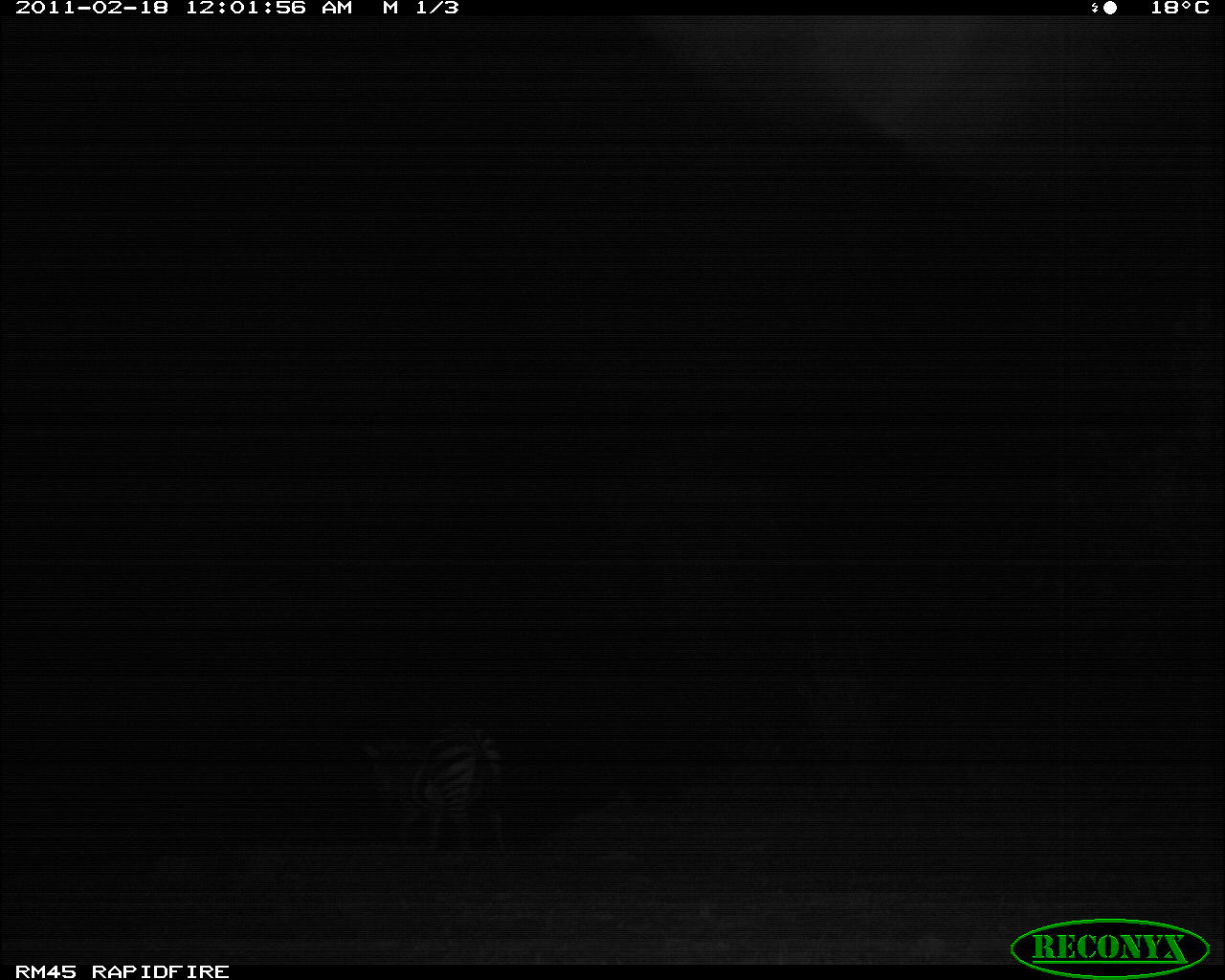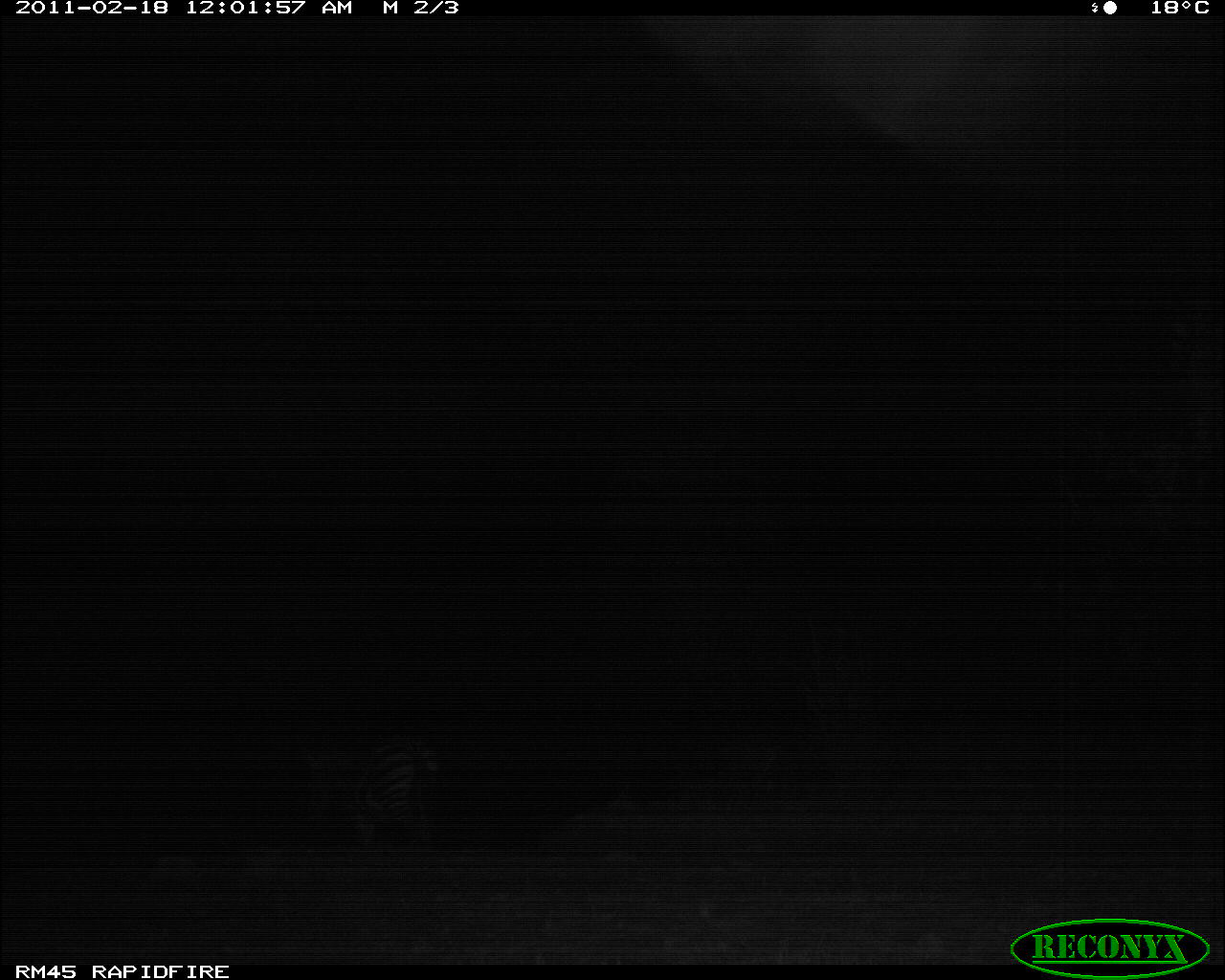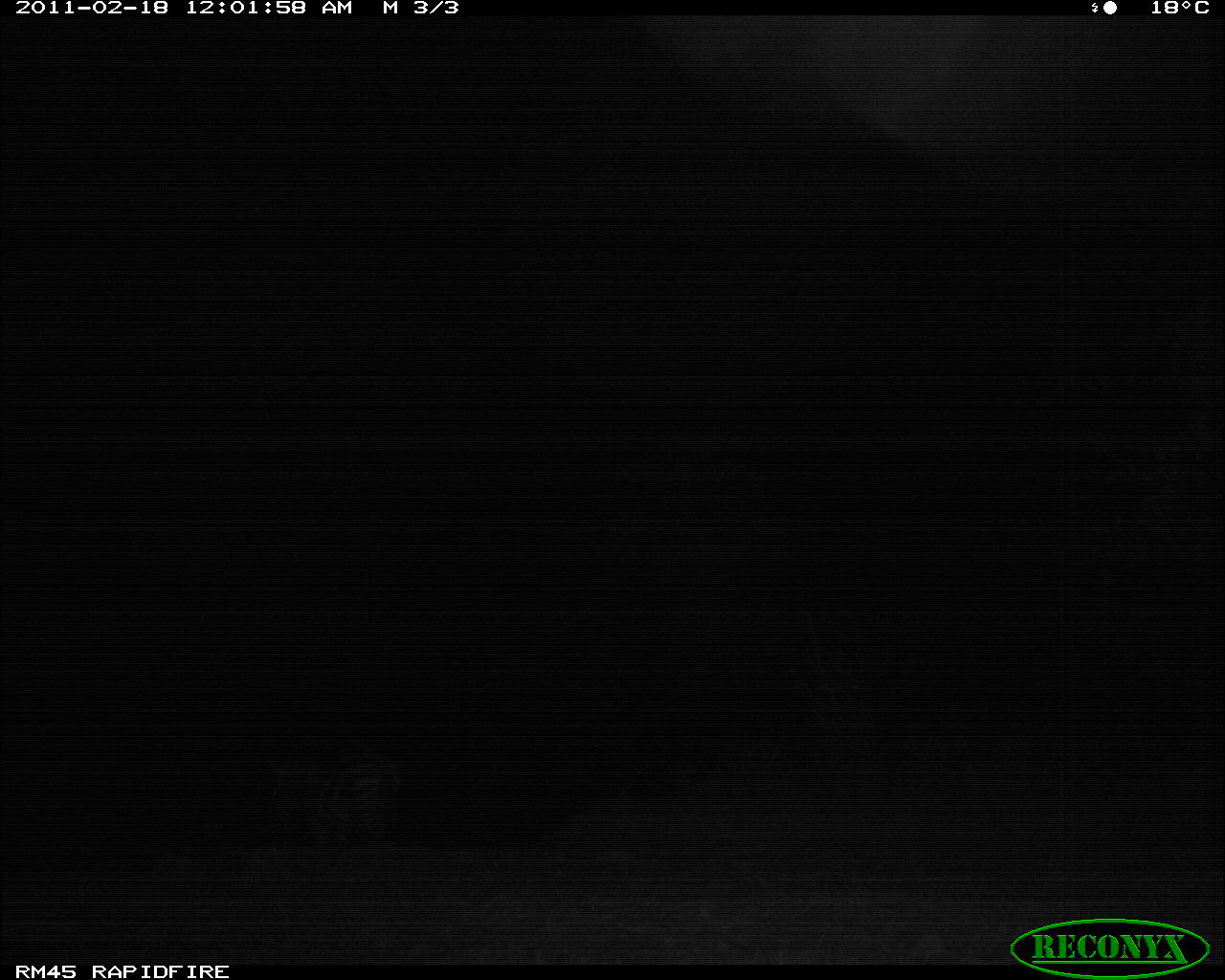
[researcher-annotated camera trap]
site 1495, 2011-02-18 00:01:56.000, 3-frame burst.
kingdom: Animalia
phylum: Chordata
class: Mammalia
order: Perissodactyla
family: Equidae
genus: Equus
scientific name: Equus quagga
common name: plains zebra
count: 1